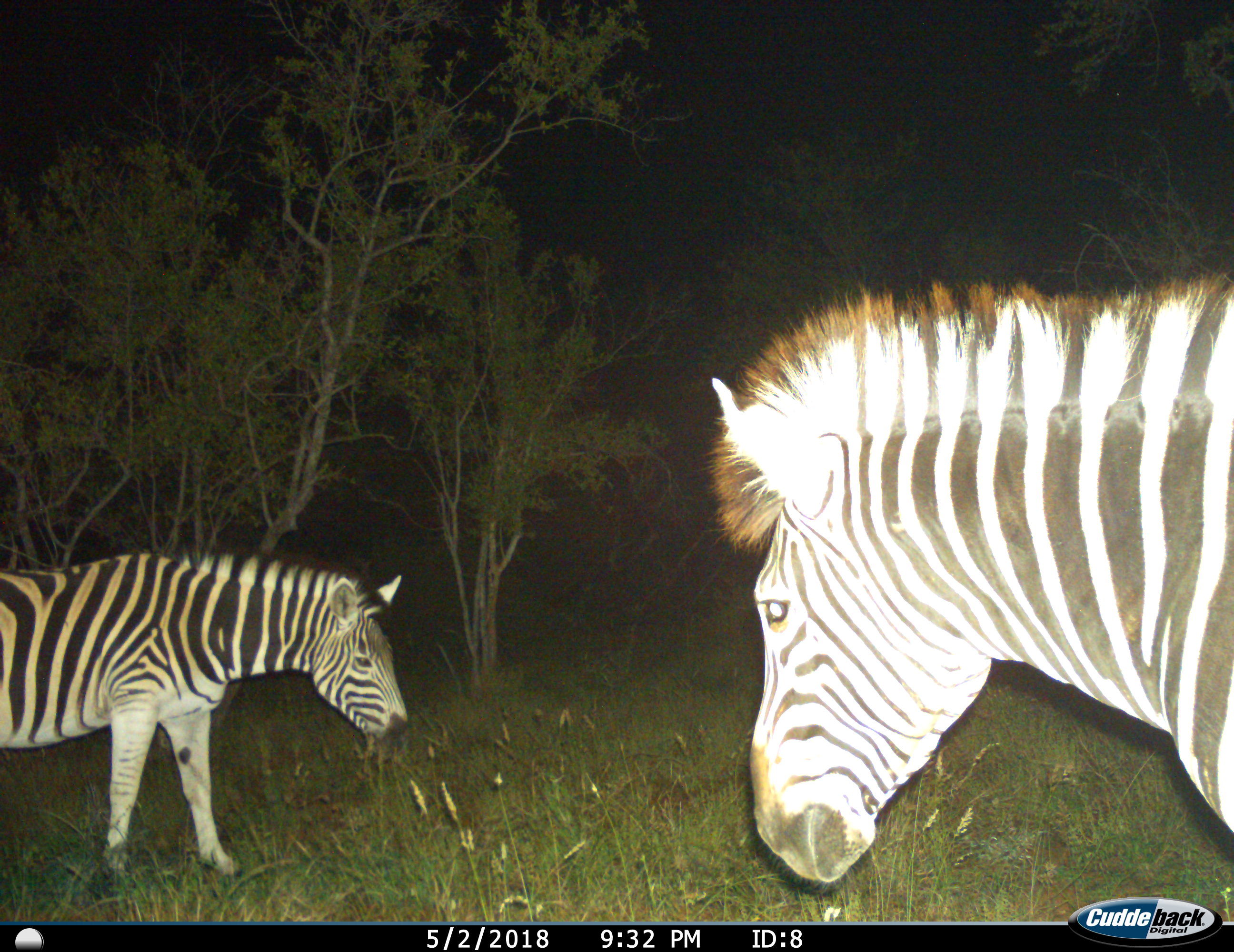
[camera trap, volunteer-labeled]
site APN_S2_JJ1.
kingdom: Animalia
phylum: Chordata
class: Mammalia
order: Perissodactyla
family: Equidae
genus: Equus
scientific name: Equus quagga burchellii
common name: burchell's zebra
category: zebraburchells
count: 2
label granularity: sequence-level